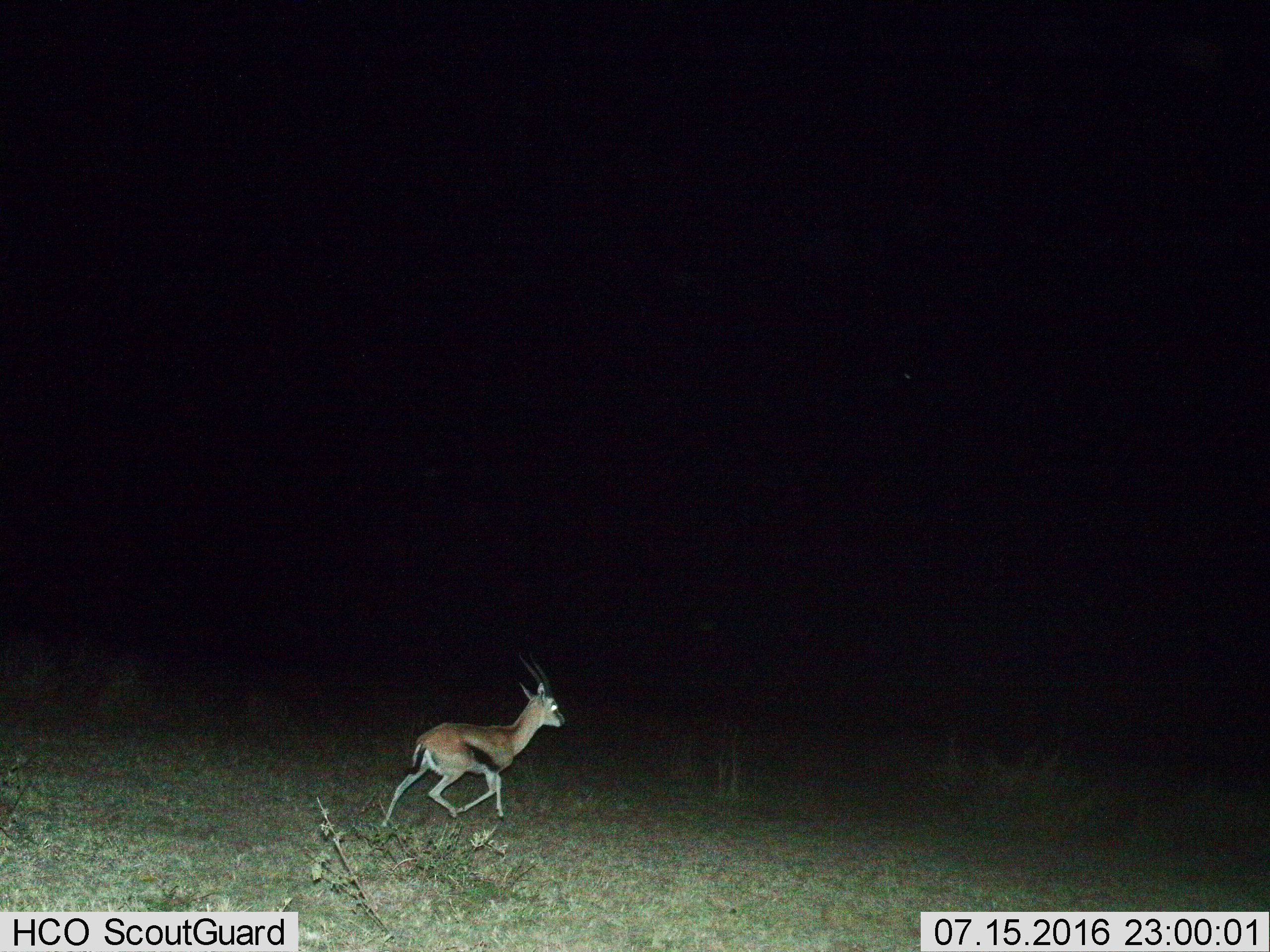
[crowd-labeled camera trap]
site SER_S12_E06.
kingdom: Animalia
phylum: Chordata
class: Mammalia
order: Artiodactyla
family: Bovidae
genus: Eudorcas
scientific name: Eudorcas thomsonii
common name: thomson's gazelle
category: gazellethomsons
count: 1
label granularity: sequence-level